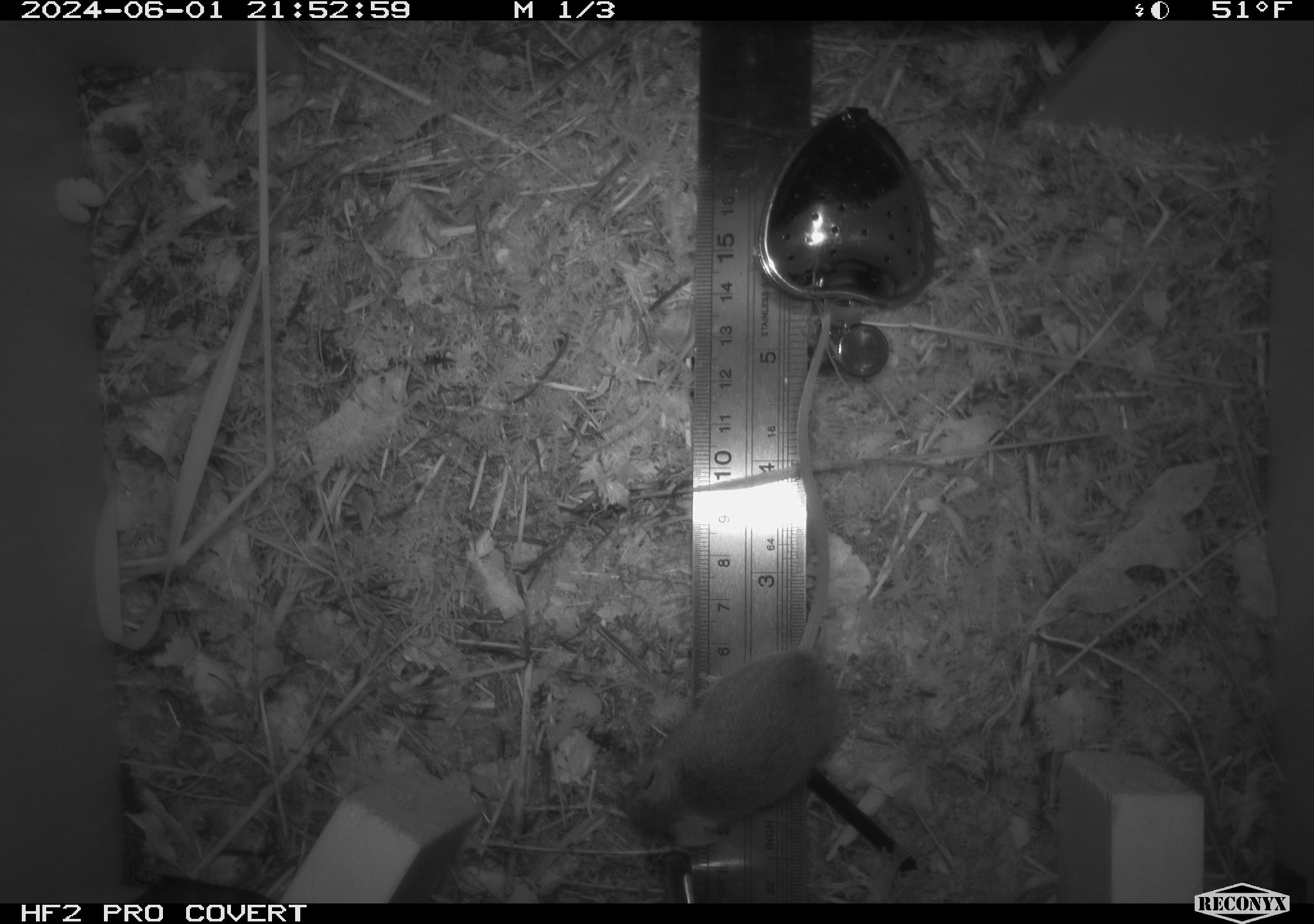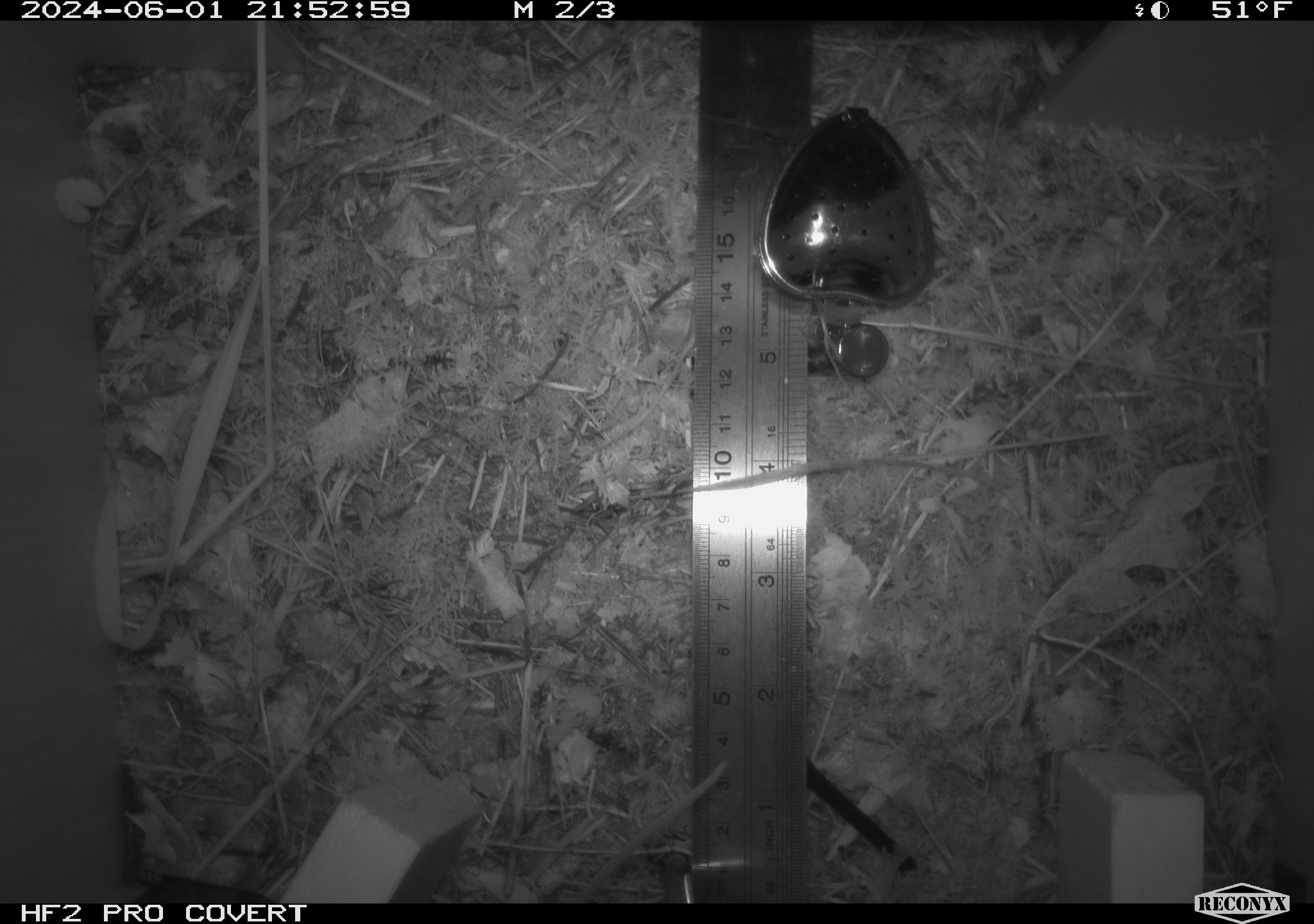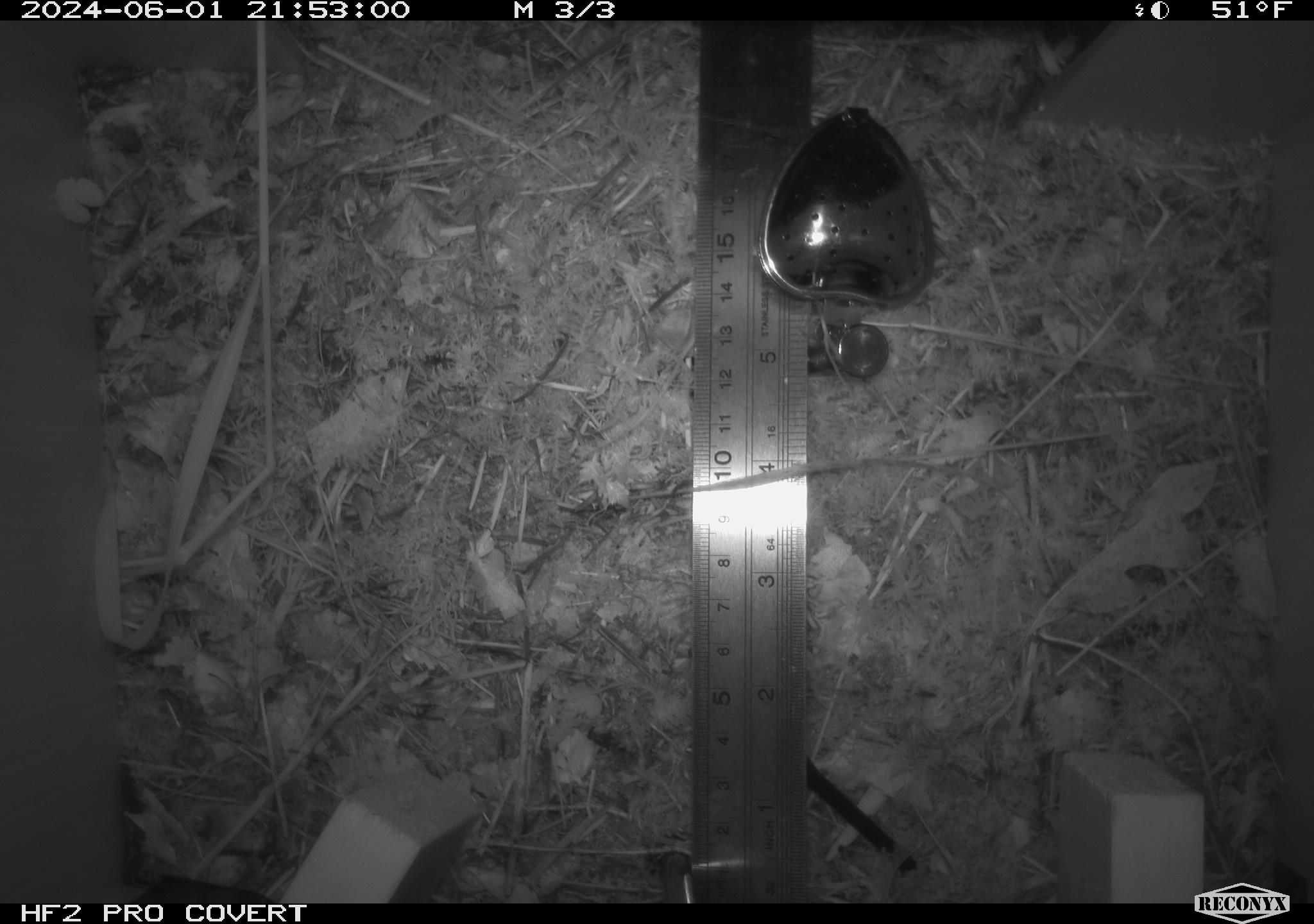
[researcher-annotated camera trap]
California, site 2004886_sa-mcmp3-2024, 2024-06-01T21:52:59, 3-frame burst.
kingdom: Animalia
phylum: Chordata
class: Mammalia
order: Rodentia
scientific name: Rodentia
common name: mouse species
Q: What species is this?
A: Mouse species (Rodentia).